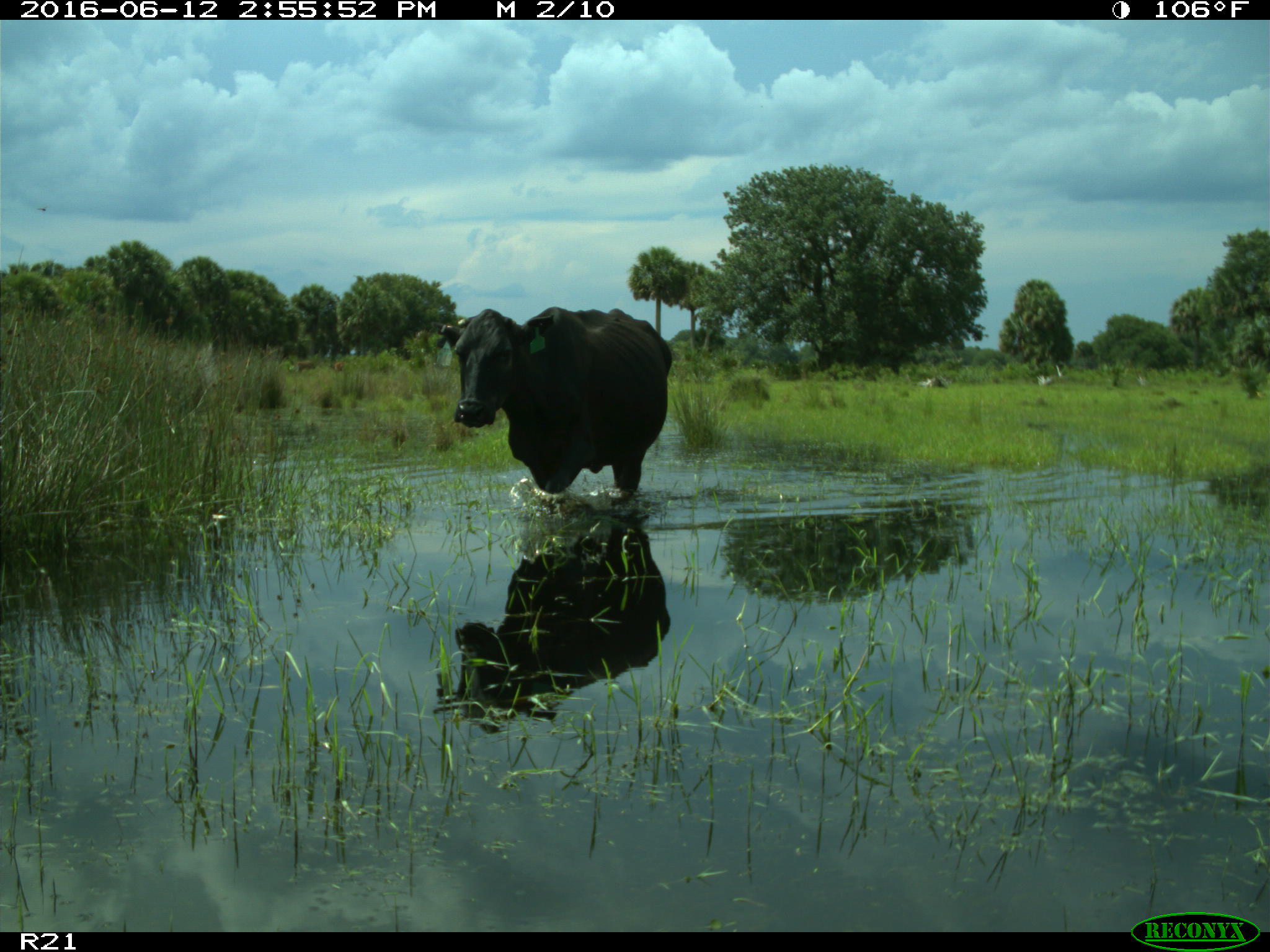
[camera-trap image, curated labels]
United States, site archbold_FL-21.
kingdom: Animalia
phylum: Chordata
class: Mammalia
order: Artiodactyla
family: Bovidae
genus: Bos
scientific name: Bos taurus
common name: domestic cow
Bos taurus (domestic cow).